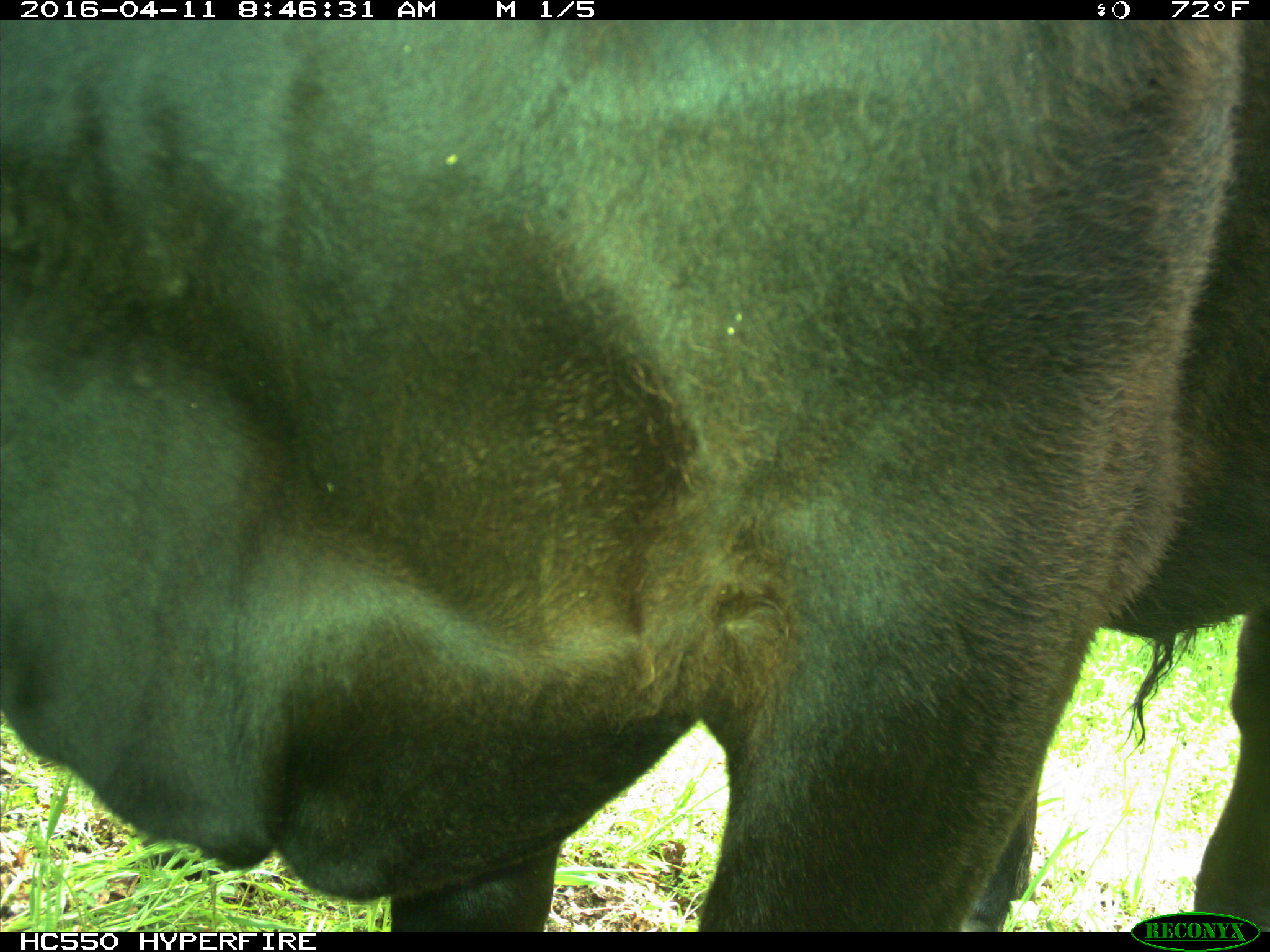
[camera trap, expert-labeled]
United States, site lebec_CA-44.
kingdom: Animalia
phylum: Chordata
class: Mammalia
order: Artiodactyla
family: Bovidae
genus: Bos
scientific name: Bos taurus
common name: domestic cow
Bos taurus (domestic cow).